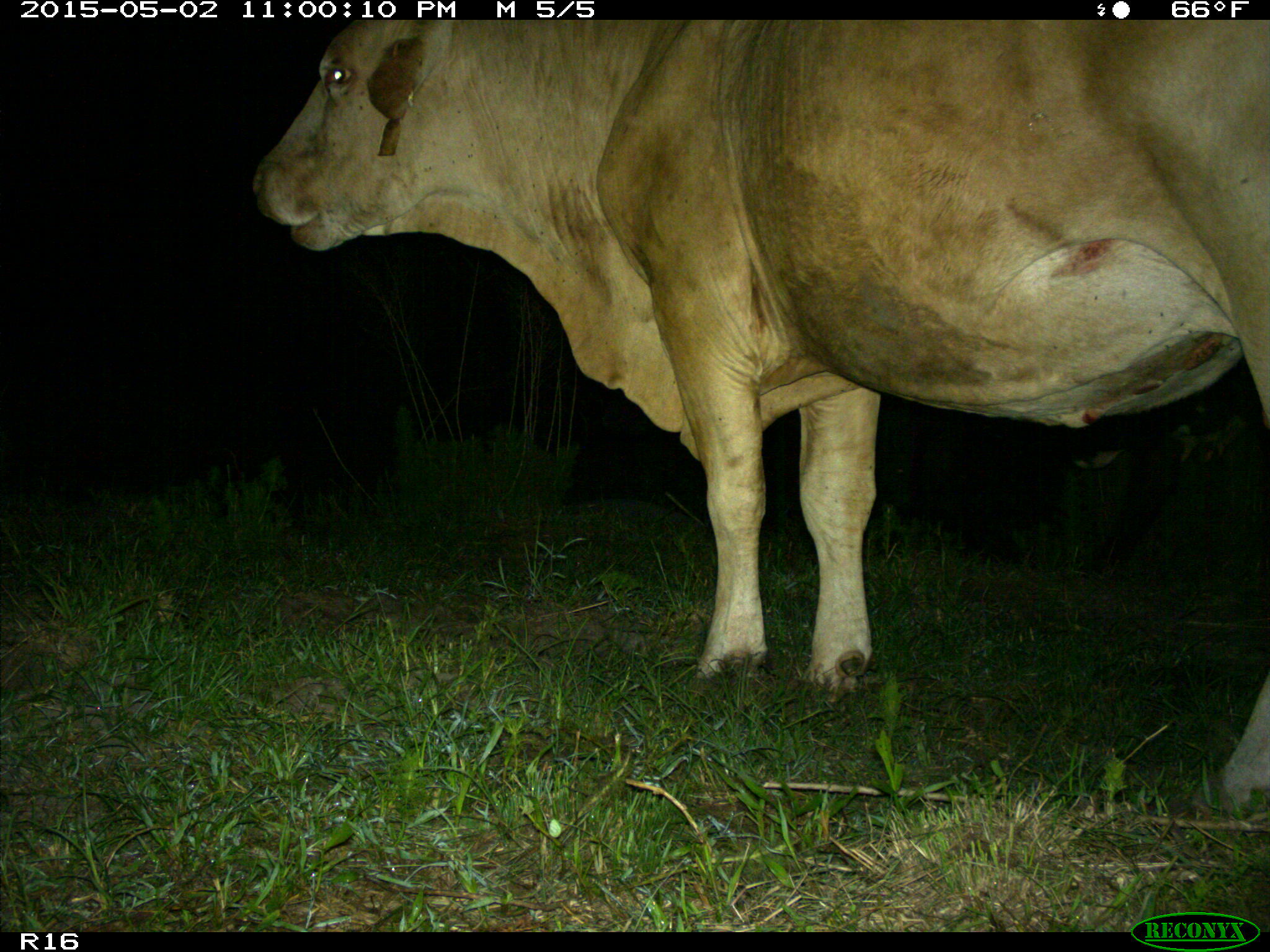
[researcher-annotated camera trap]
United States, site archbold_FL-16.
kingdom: Animalia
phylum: Chordata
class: Mammalia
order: Artiodactyla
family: Bovidae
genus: Bos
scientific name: Bos taurus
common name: domestic cow